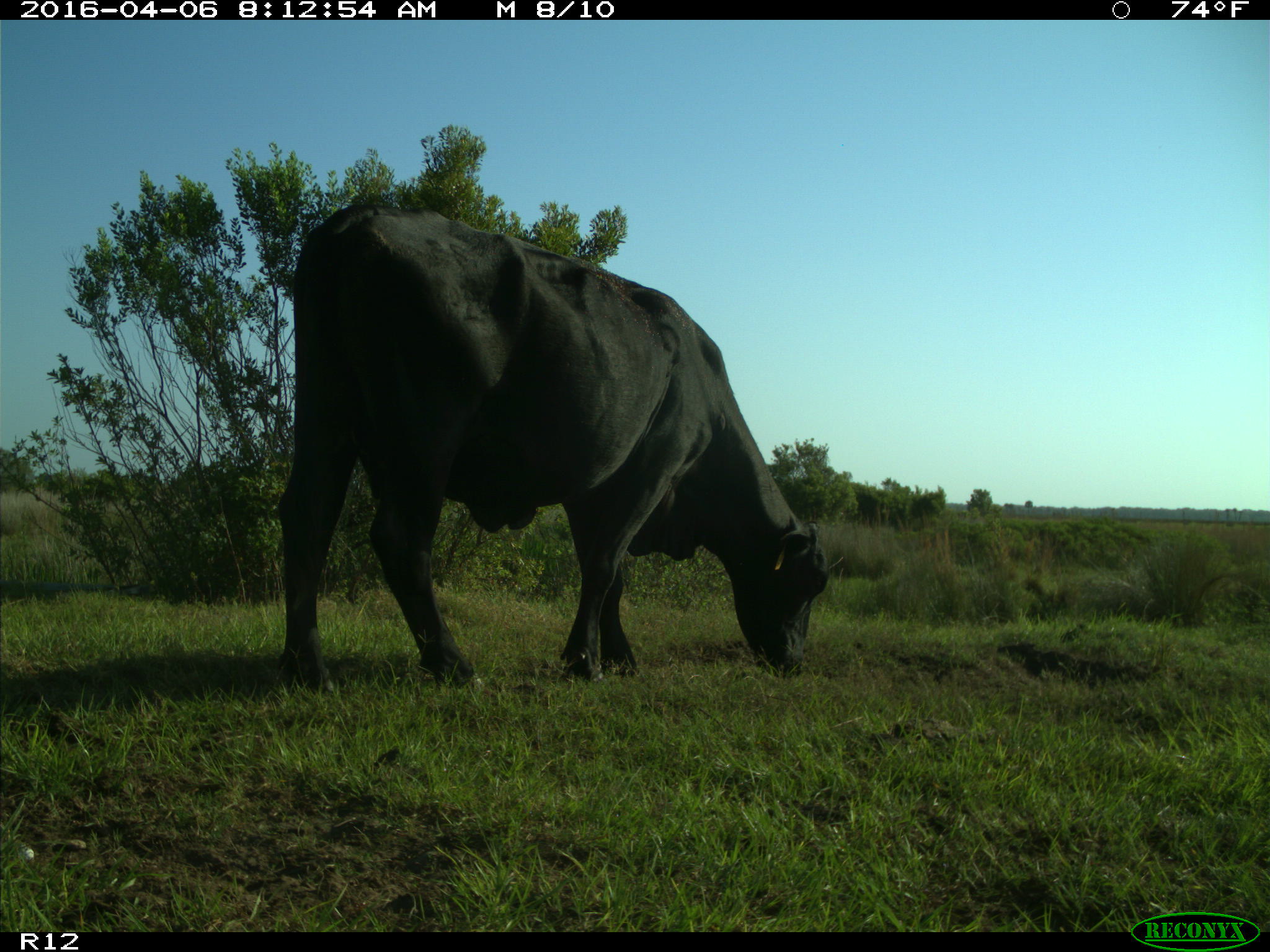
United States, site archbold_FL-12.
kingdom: Animalia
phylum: Chordata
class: Mammalia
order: Artiodactyla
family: Bovidae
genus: Bos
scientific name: Bos taurus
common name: domestic cow